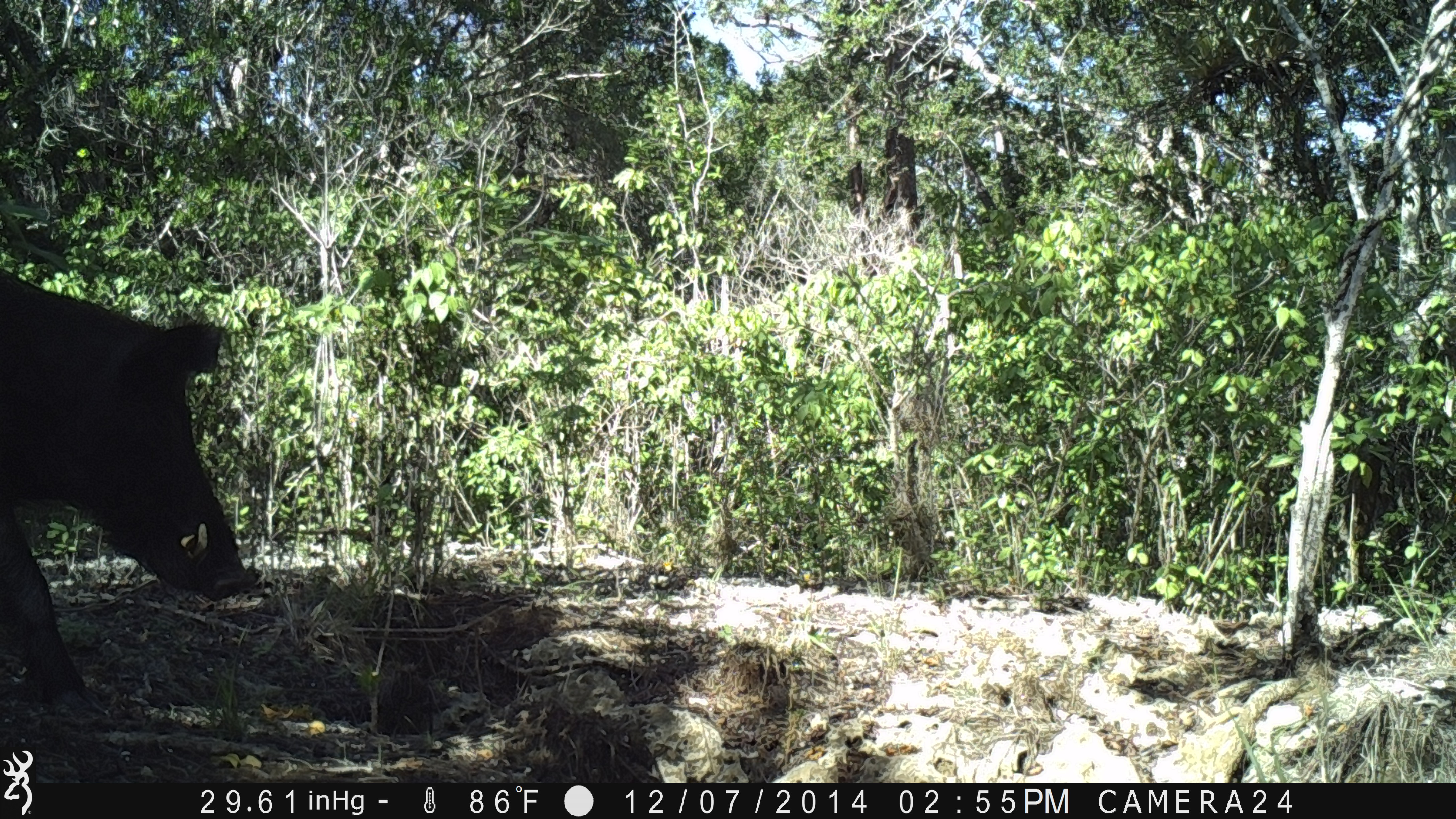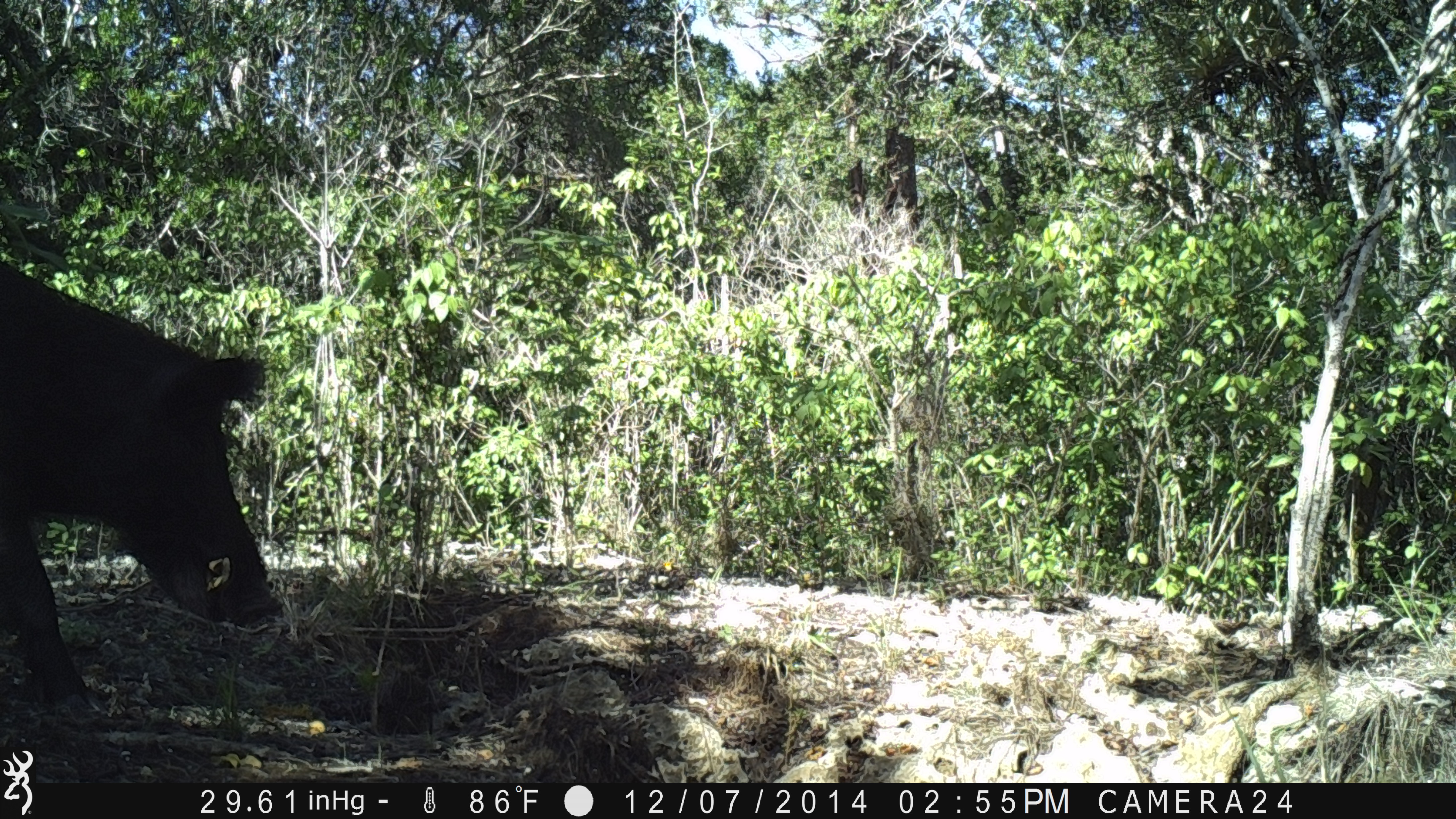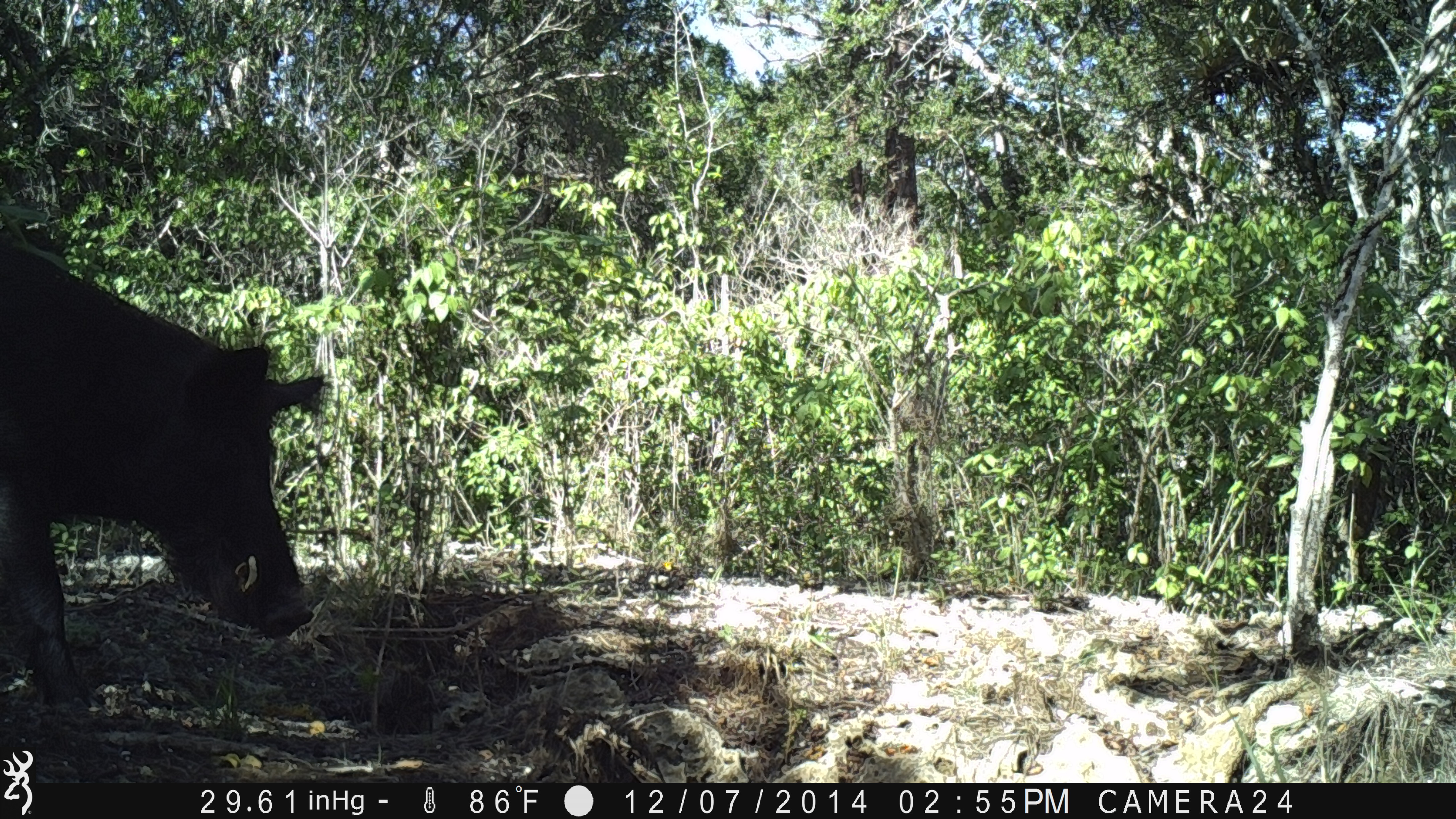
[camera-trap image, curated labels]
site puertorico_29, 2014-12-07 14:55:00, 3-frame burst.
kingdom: Animalia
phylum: Chordata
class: Mammalia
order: Artiodactyla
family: Suidae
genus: Sus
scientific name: Sus scrofa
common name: pig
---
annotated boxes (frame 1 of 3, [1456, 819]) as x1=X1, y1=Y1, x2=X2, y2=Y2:
pig: x1=0, y1=264, x2=255, y2=718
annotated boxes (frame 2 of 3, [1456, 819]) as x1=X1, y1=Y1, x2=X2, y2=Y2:
pig: x1=0, y1=241, x2=280, y2=716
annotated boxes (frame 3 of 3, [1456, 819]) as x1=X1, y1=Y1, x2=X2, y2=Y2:
pig: x1=0, y1=200, x2=327, y2=720